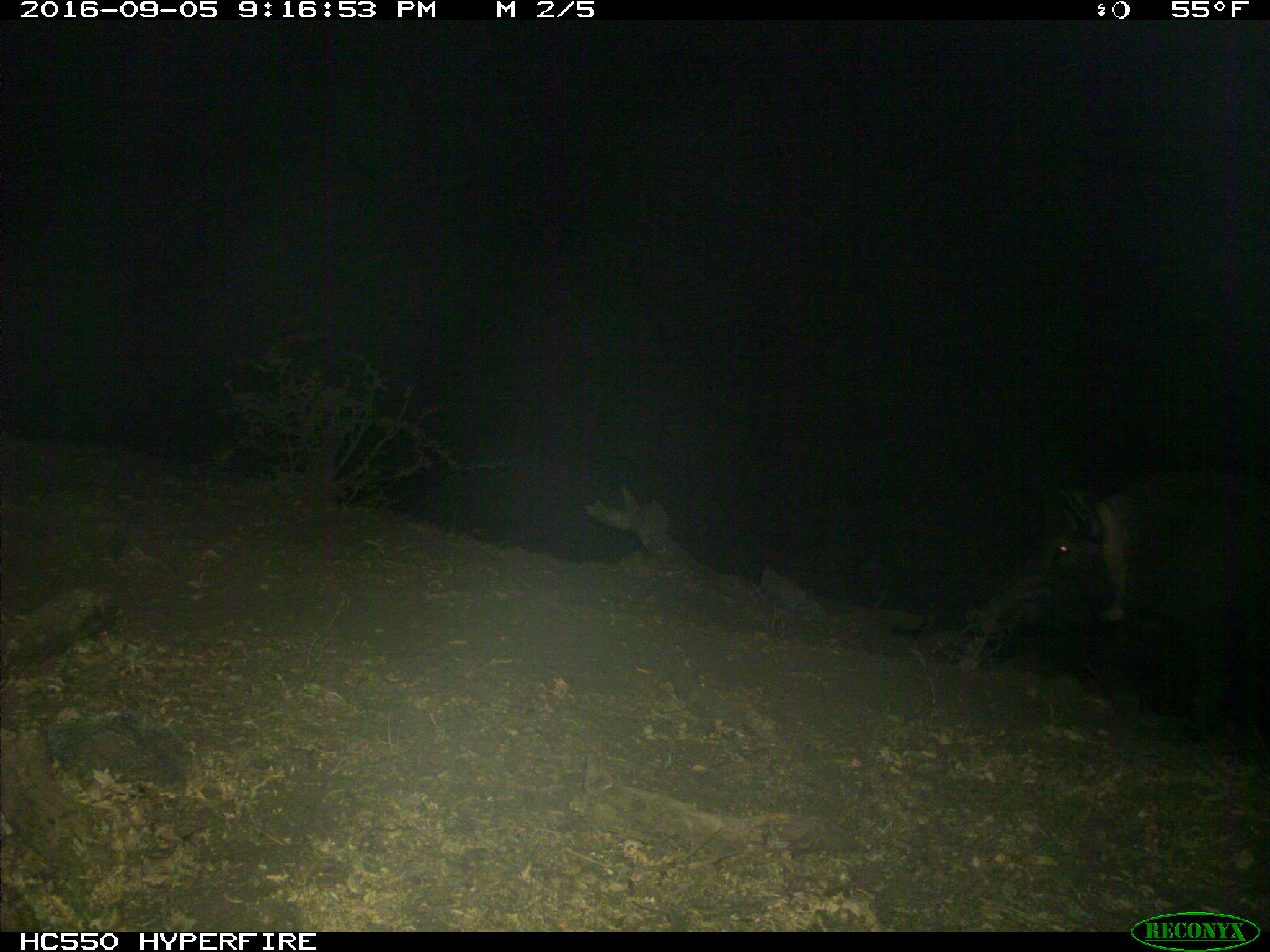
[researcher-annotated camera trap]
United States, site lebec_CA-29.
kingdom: Animalia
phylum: Chordata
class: Mammalia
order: Artiodactyla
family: Suidae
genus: Sus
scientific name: Sus scrofa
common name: wild boar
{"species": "Sus scrofa (wild boar)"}